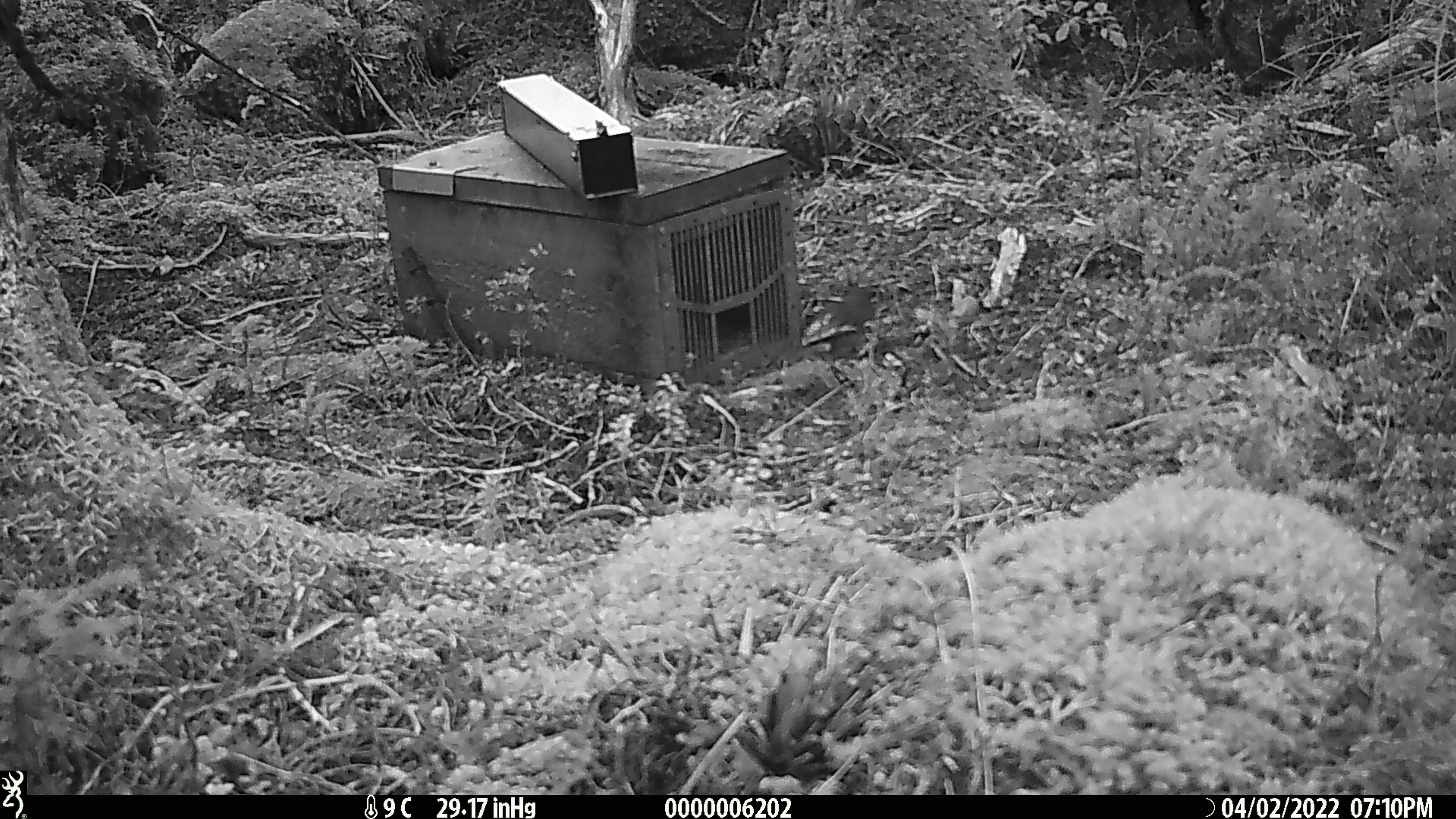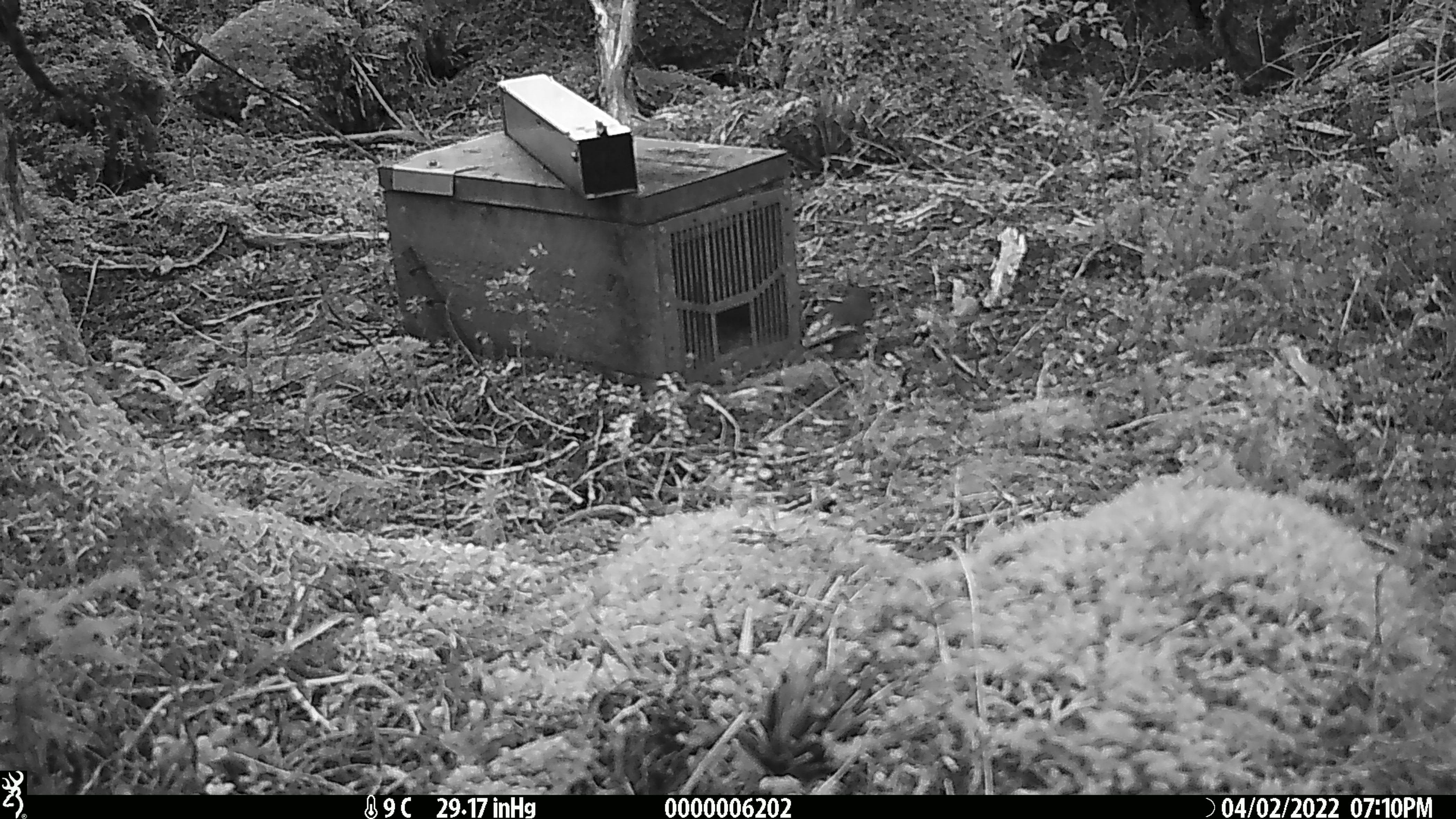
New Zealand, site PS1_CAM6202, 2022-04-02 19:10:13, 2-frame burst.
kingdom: Animalia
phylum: Chordata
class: Aves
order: Passeriformes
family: Petroicidae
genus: Petroica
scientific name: Petroica australis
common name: new zealand robin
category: robin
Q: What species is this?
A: Robin (new zealand robin) (Petroica australis).